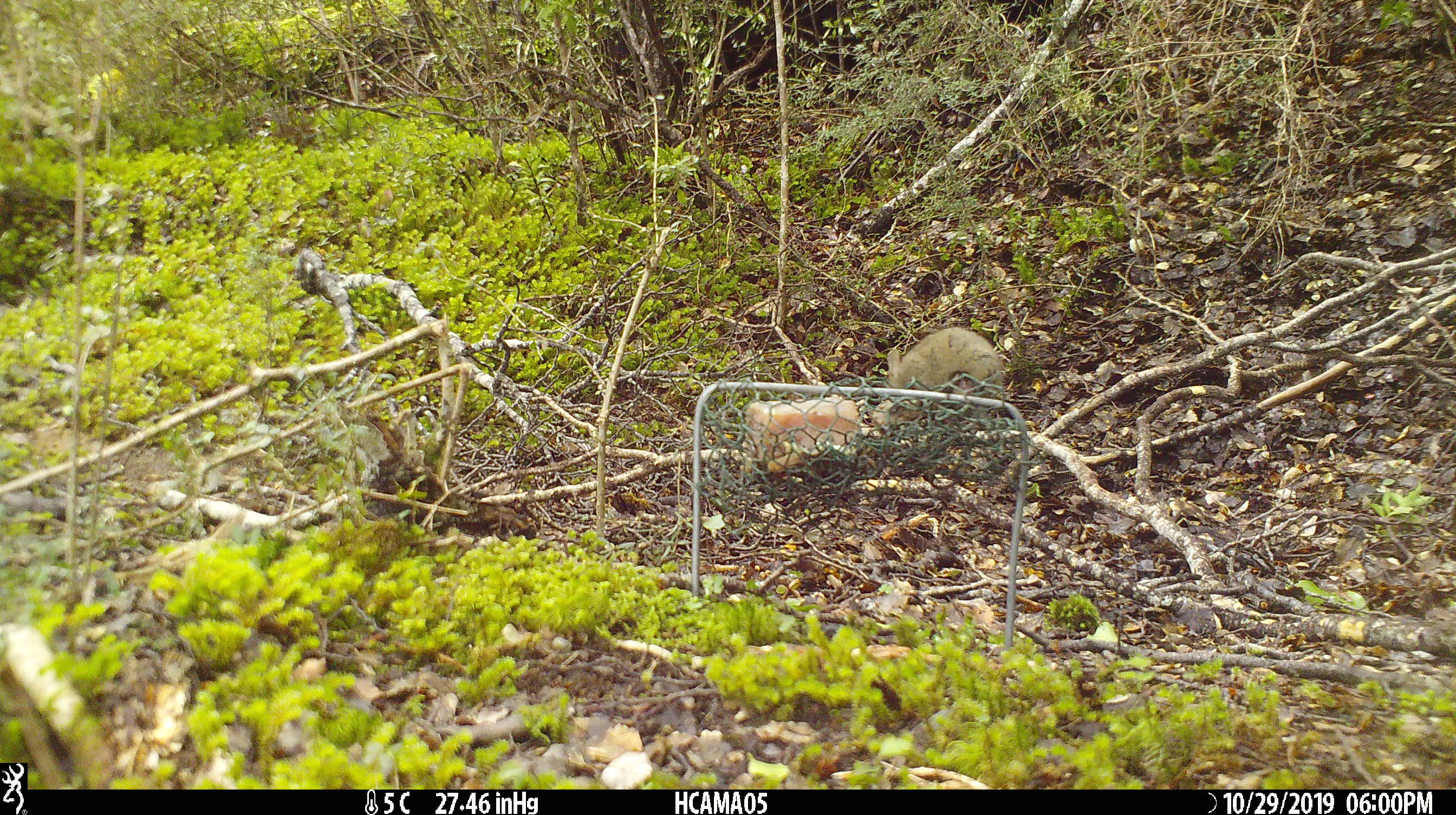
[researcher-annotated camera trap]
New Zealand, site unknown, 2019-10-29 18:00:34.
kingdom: Animalia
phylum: Chordata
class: Mammalia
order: Rodentia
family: Muridae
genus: Mus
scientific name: Mus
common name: mouse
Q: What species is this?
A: Mouse (Mus).